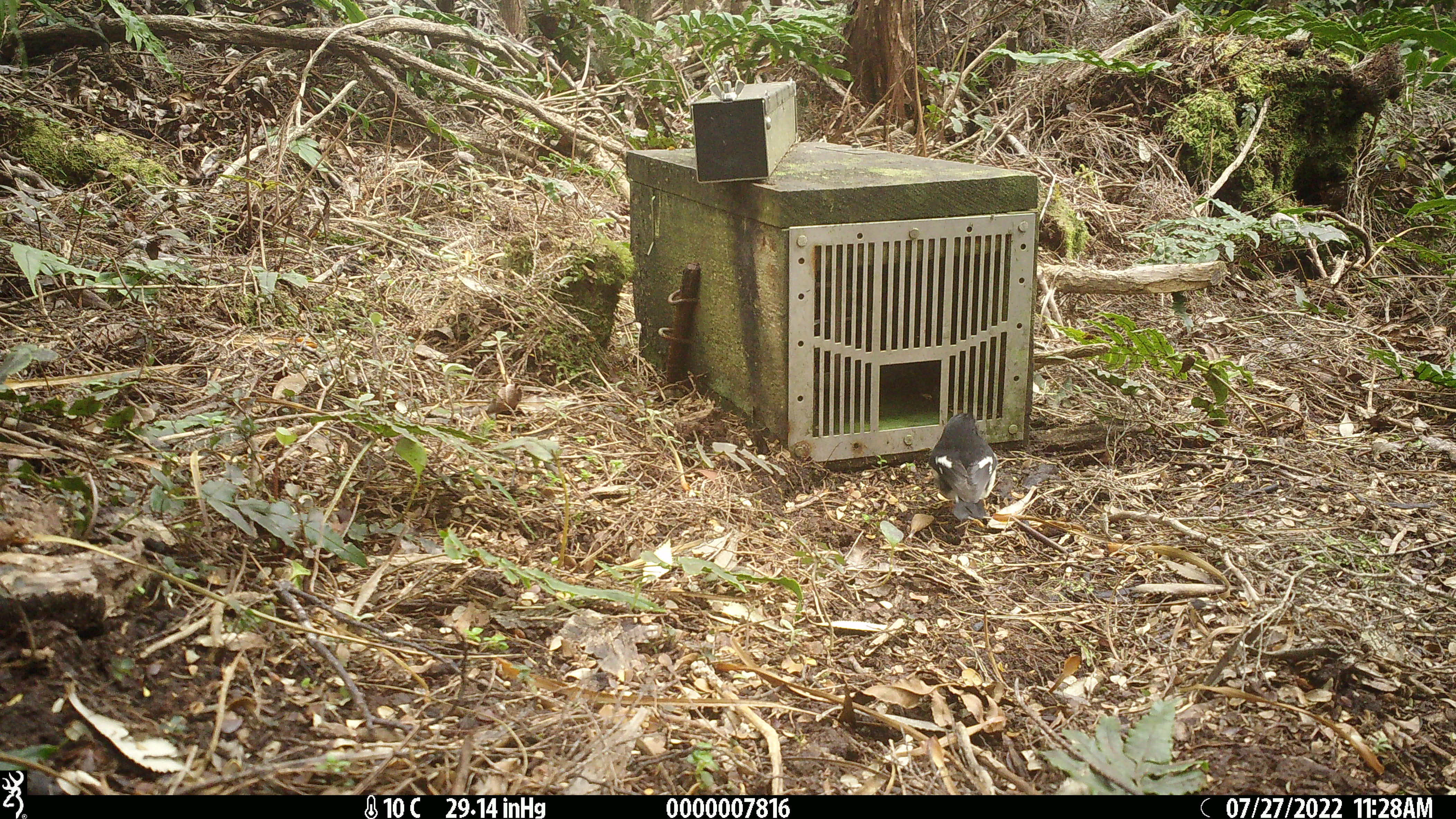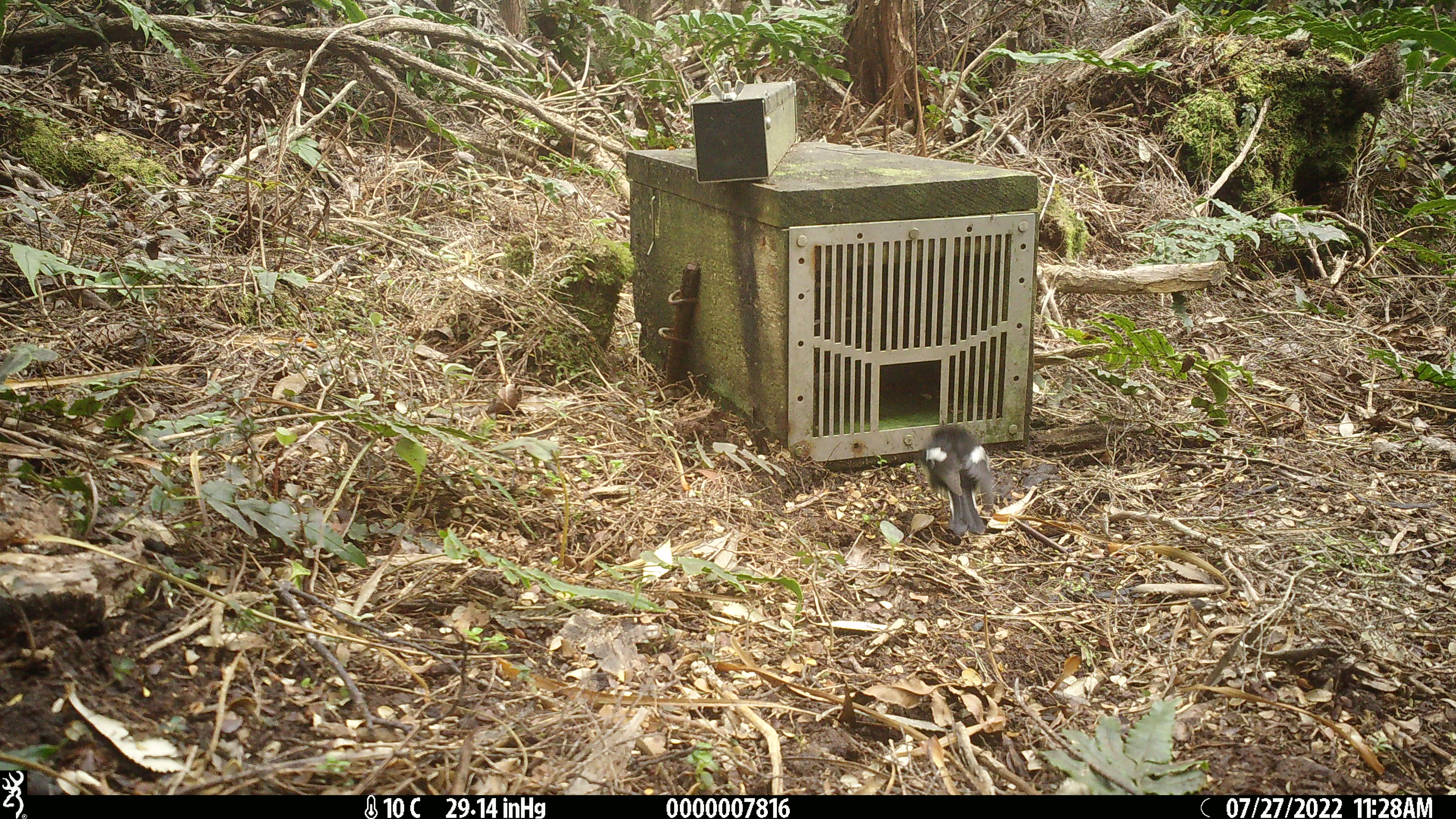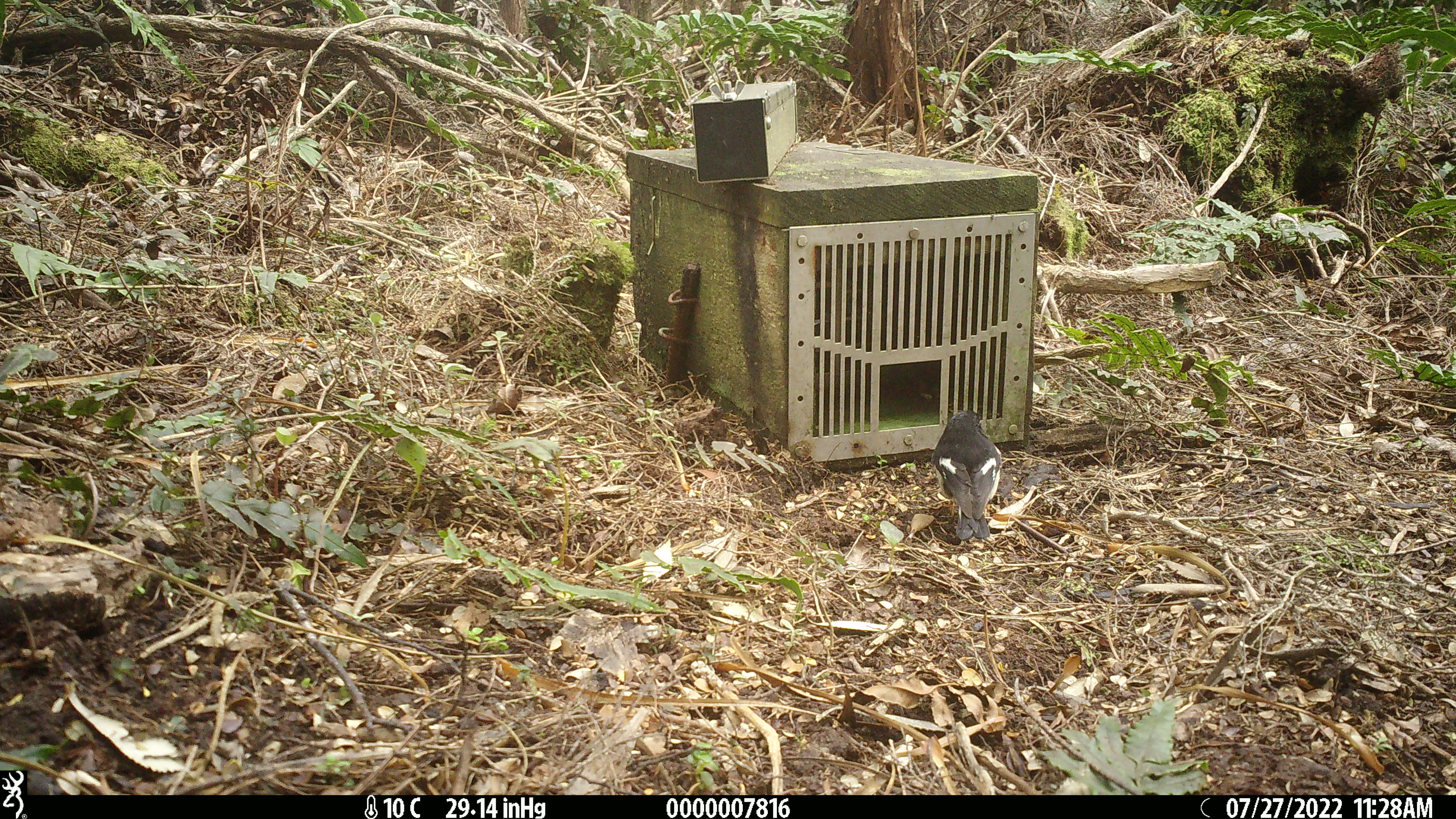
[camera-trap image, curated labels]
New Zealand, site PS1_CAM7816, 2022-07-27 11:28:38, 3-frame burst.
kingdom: Animalia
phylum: Chordata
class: Aves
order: Passeriformes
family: Petroicidae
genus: Petroica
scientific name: Petroica macrocephala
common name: tomtit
Tomtit (Petroica macrocephala).